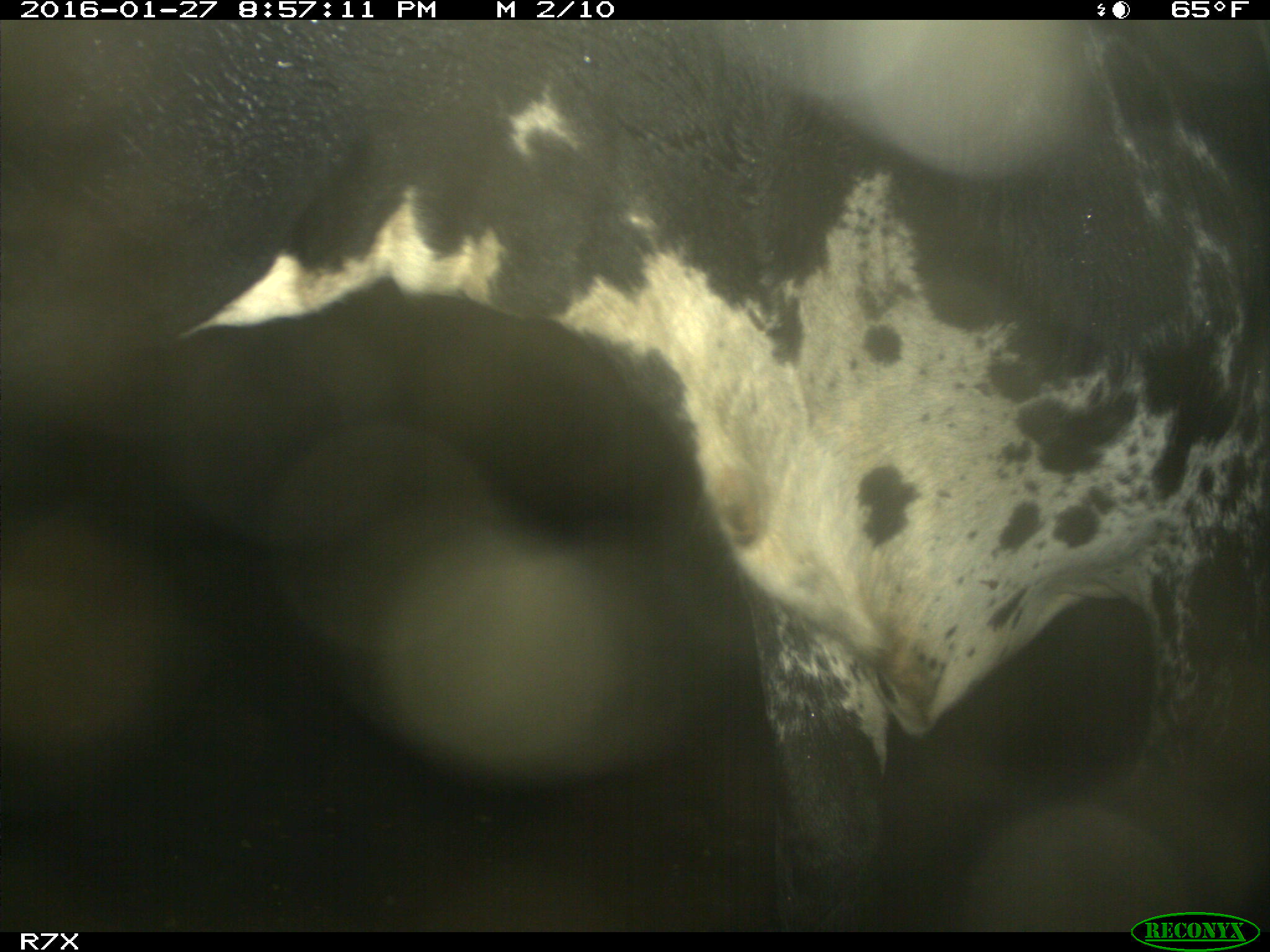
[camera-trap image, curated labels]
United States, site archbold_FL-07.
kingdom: Animalia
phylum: Chordata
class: Mammalia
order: Artiodactyla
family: Bovidae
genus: Bos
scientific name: Bos taurus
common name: domestic cow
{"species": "Bos taurus (domestic cow)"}